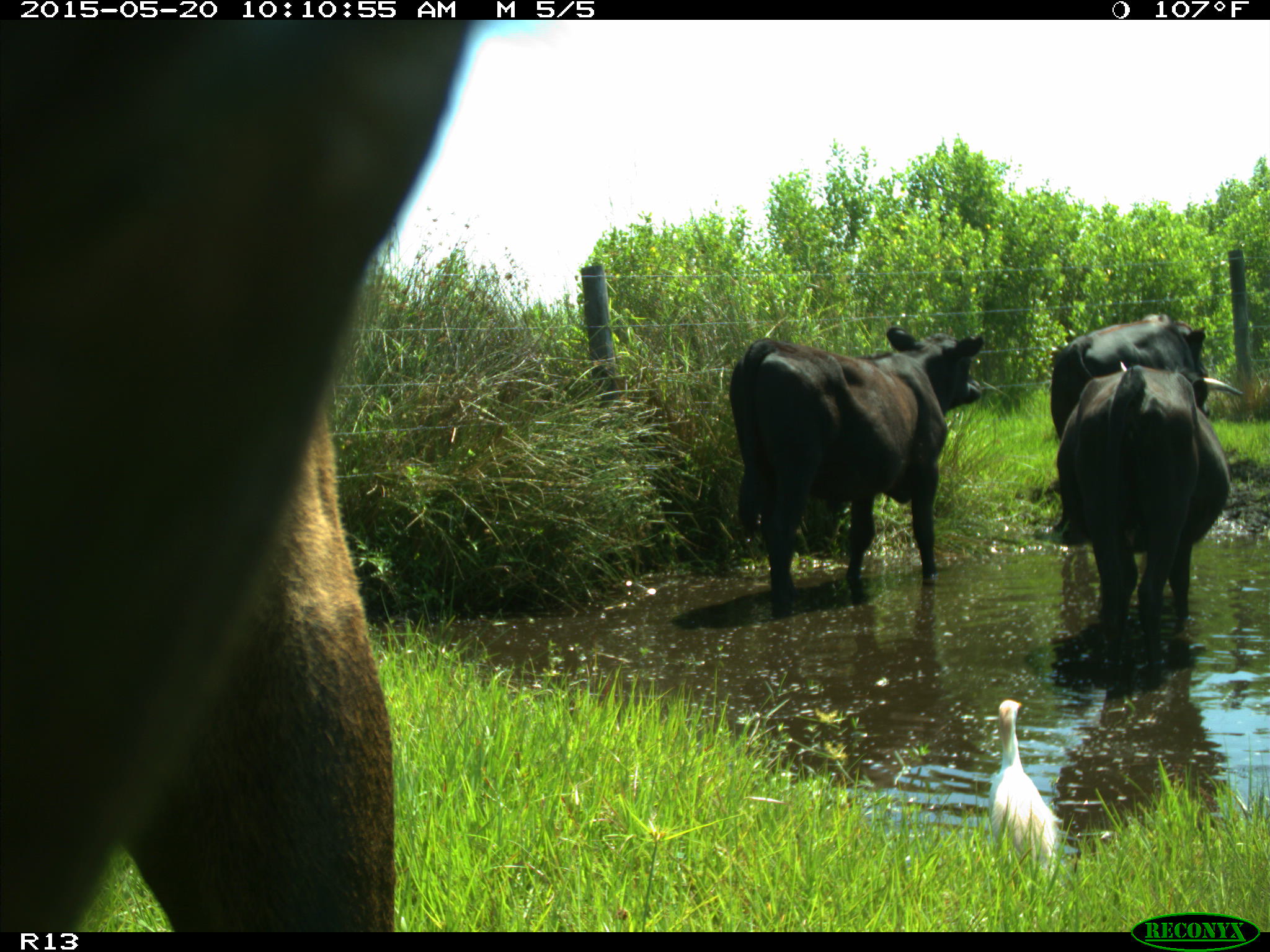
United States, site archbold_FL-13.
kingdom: Animalia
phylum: Chordata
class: Mammalia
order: Artiodactyla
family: Bovidae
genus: Bos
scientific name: Bos taurus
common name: domestic cow